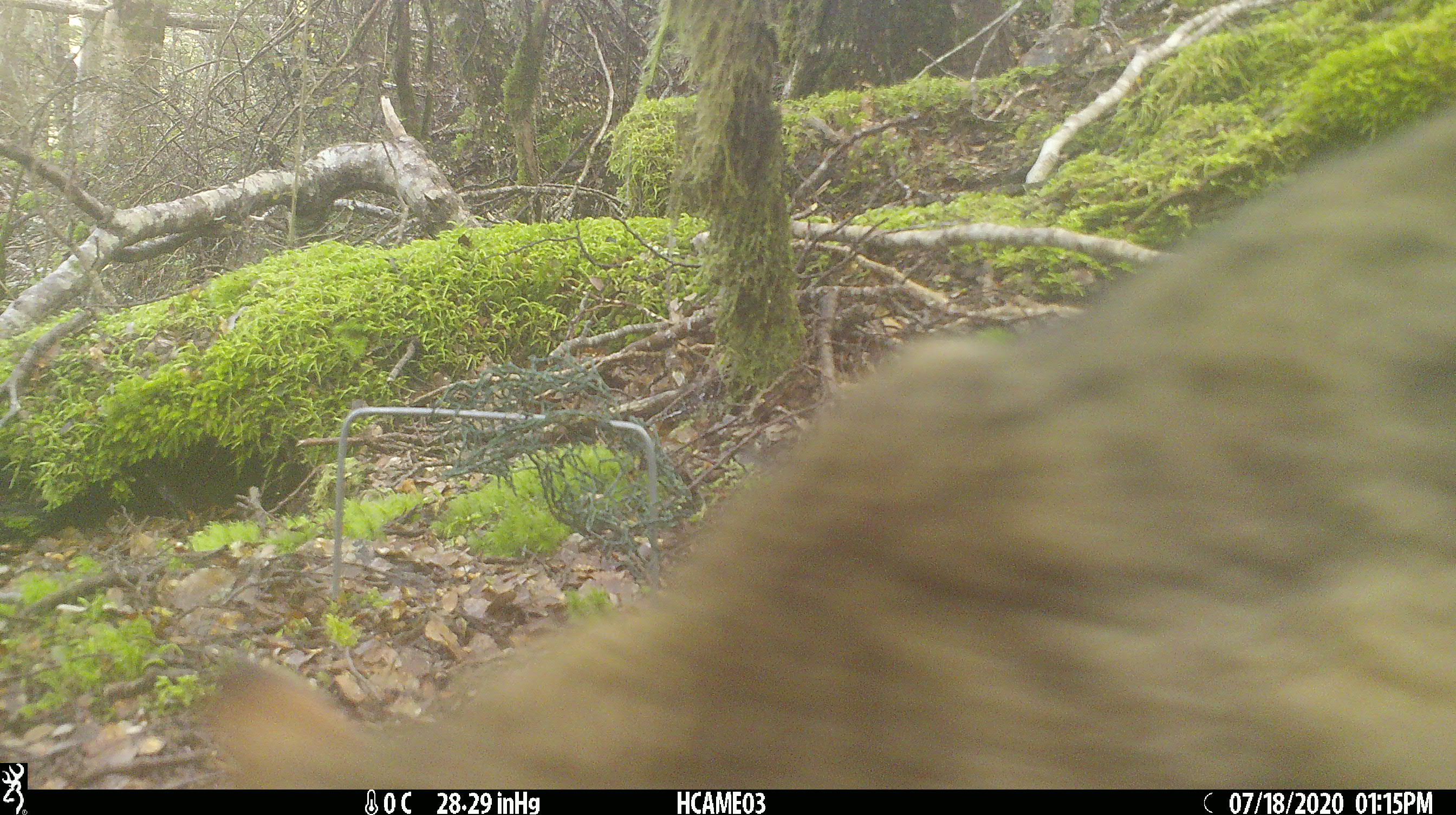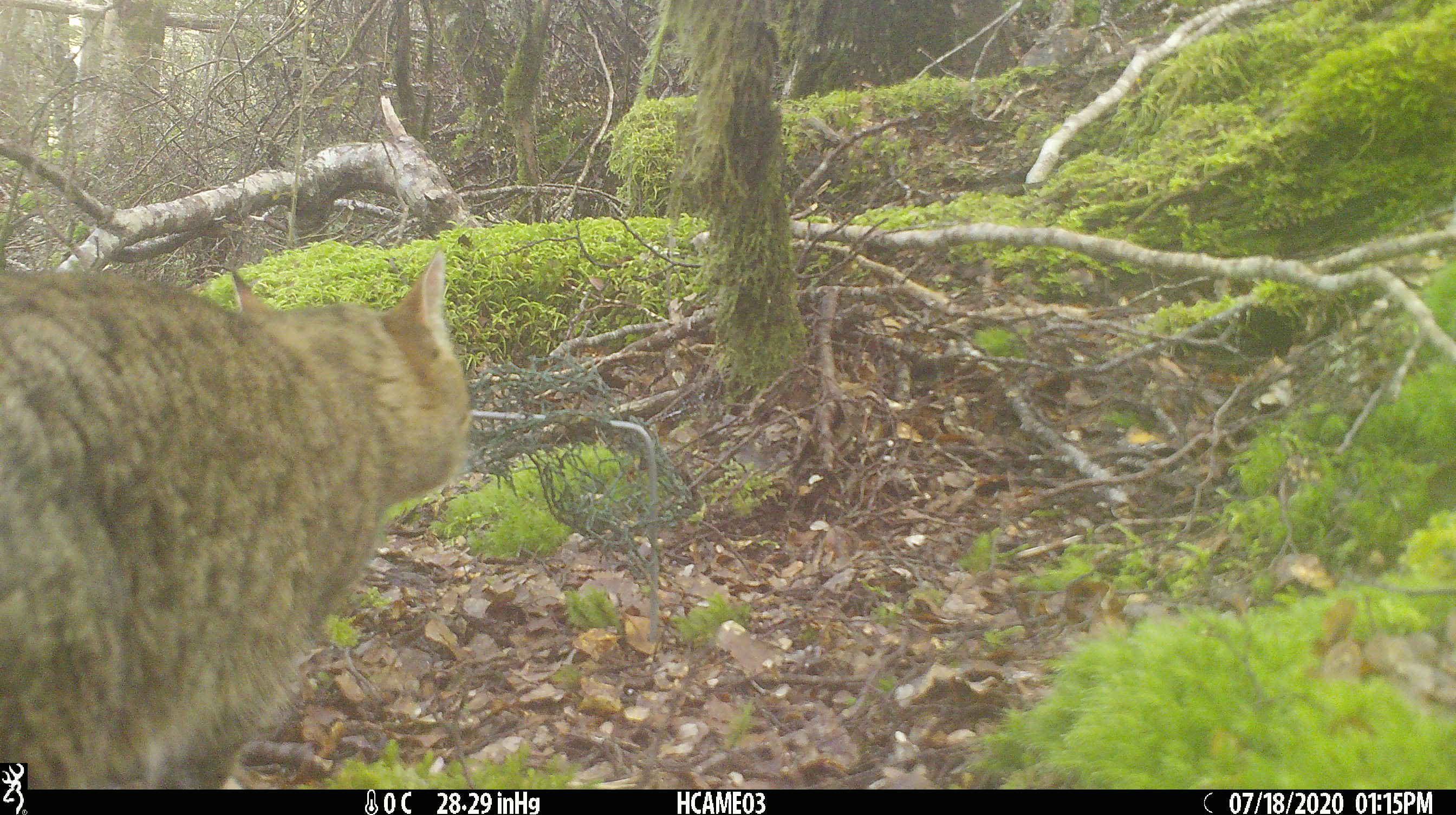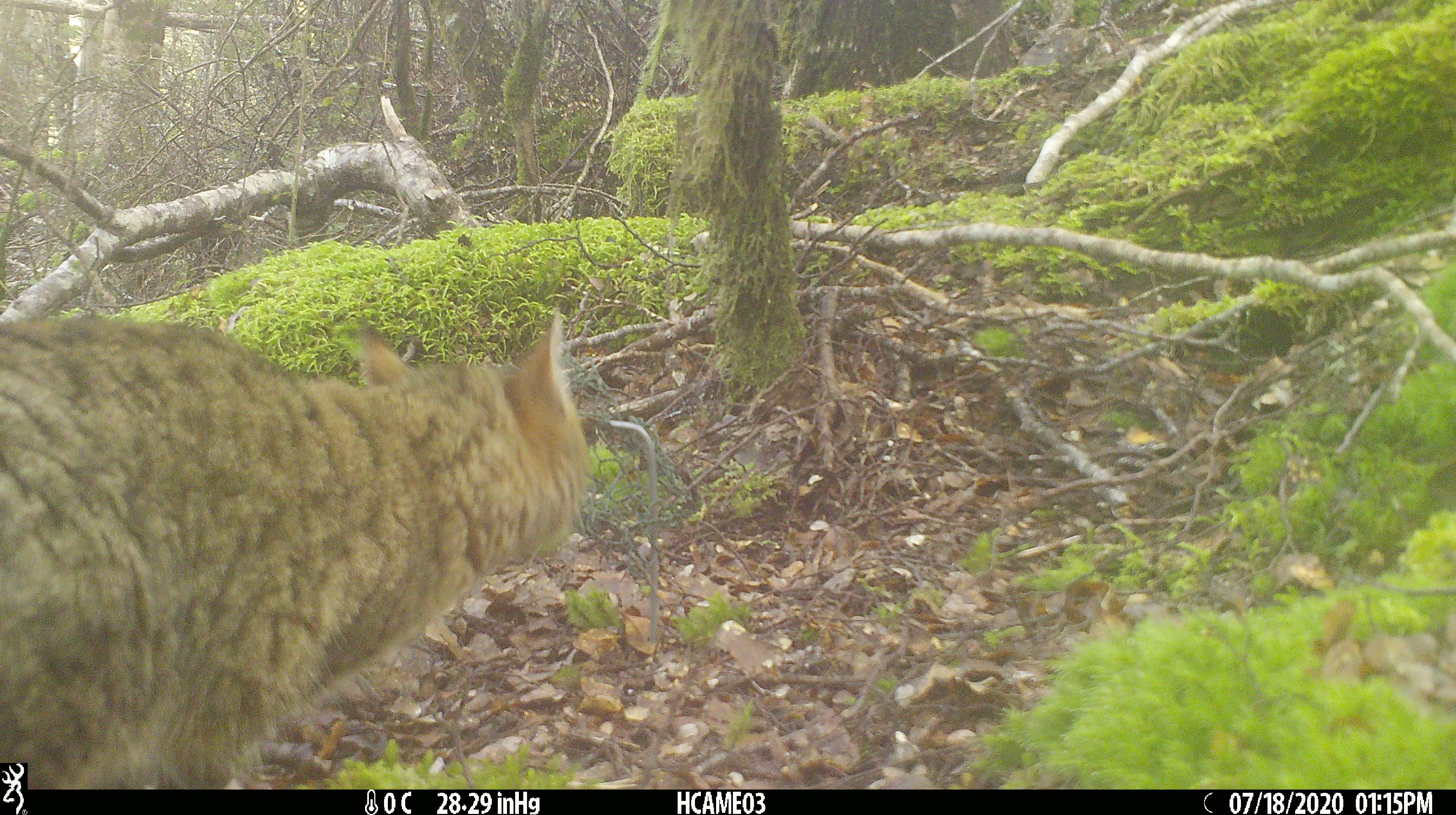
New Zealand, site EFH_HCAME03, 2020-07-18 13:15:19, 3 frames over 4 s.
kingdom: Animalia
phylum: Chordata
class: Mammalia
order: Carnivora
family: Felidae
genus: Felis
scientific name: Felis catus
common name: domestic cat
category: cat